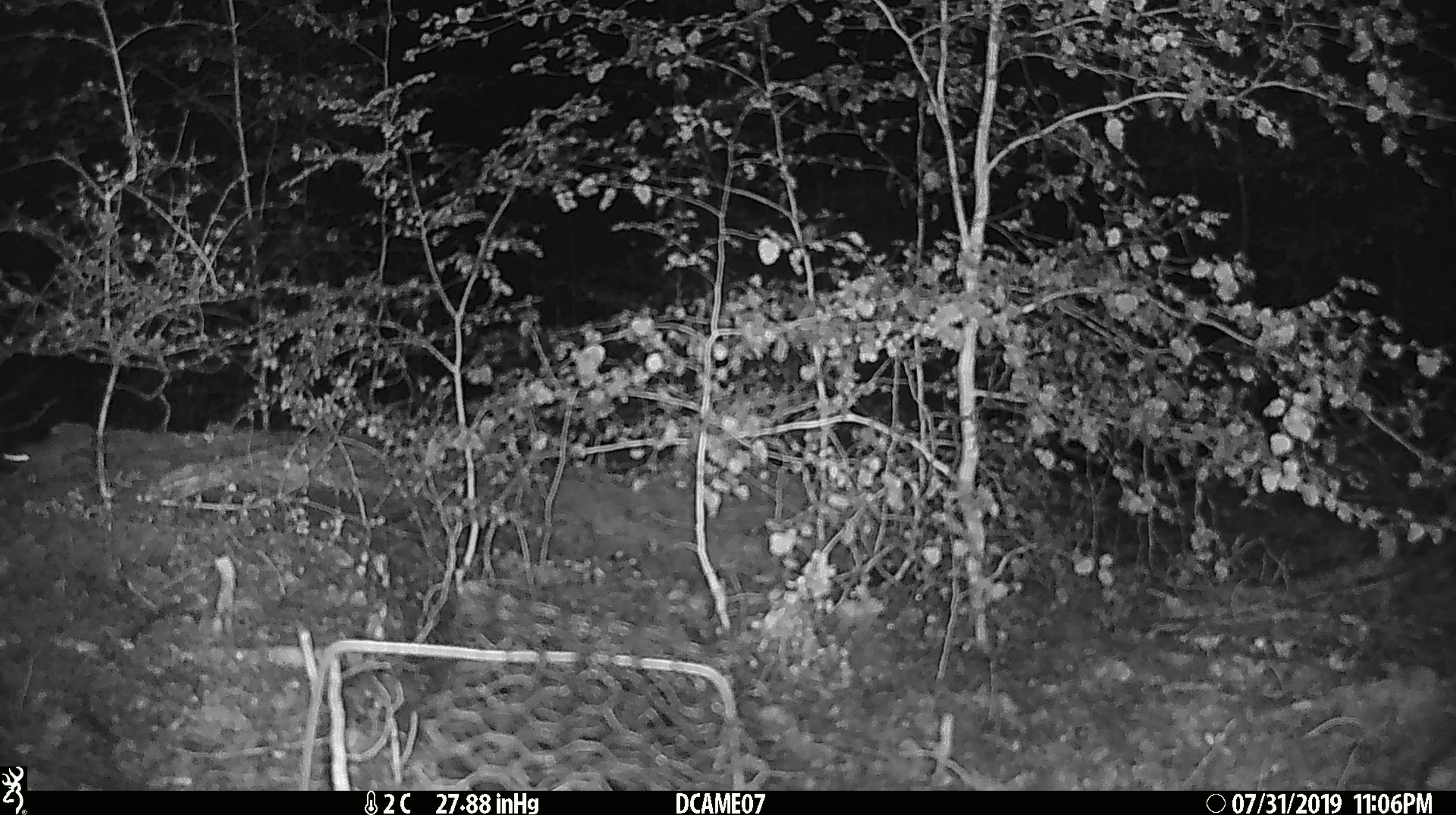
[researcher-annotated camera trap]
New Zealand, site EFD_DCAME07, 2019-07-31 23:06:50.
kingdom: Animalia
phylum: Chordata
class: Mammalia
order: Rodentia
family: Muridae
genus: Mus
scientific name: Mus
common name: mouse